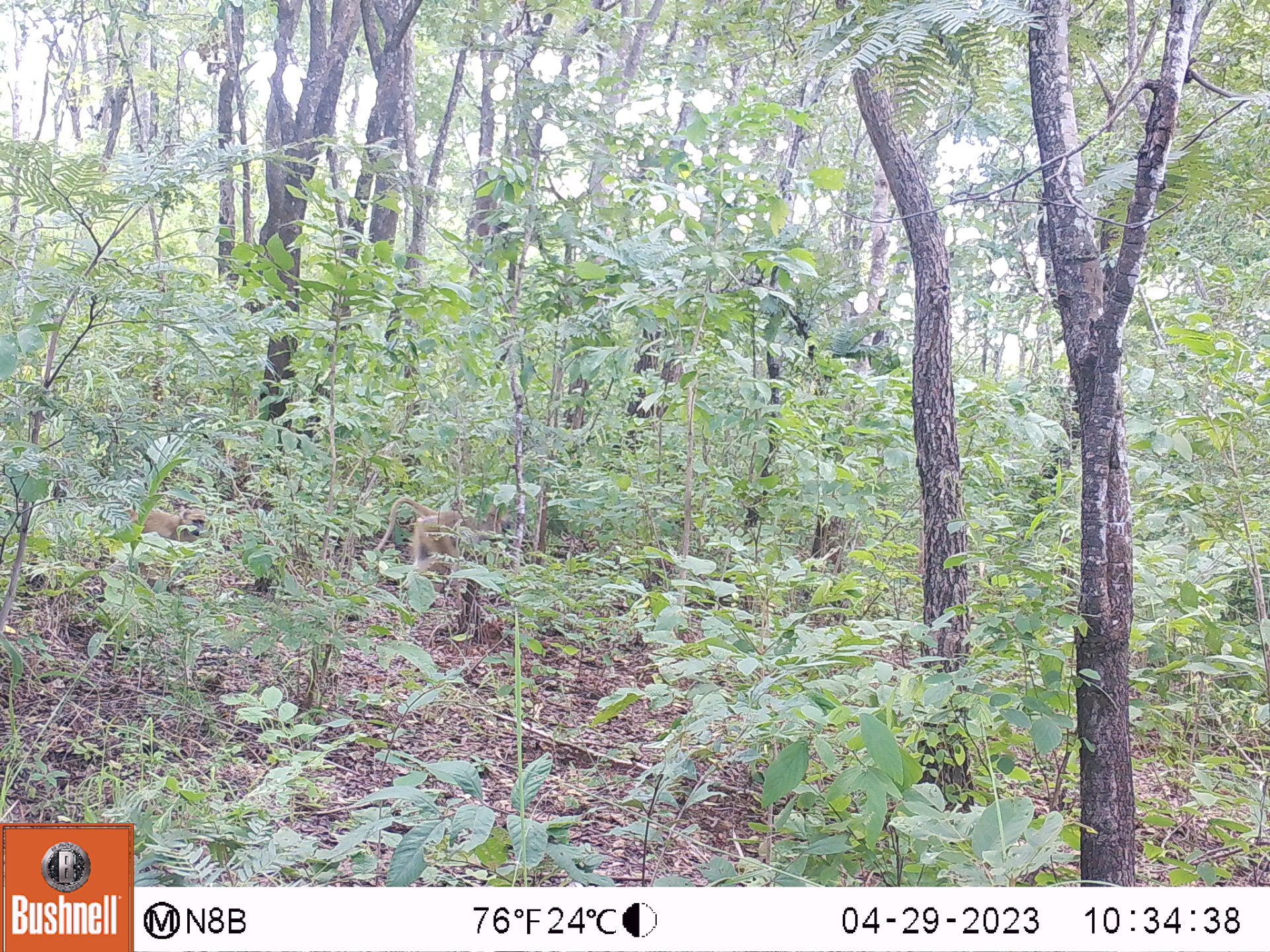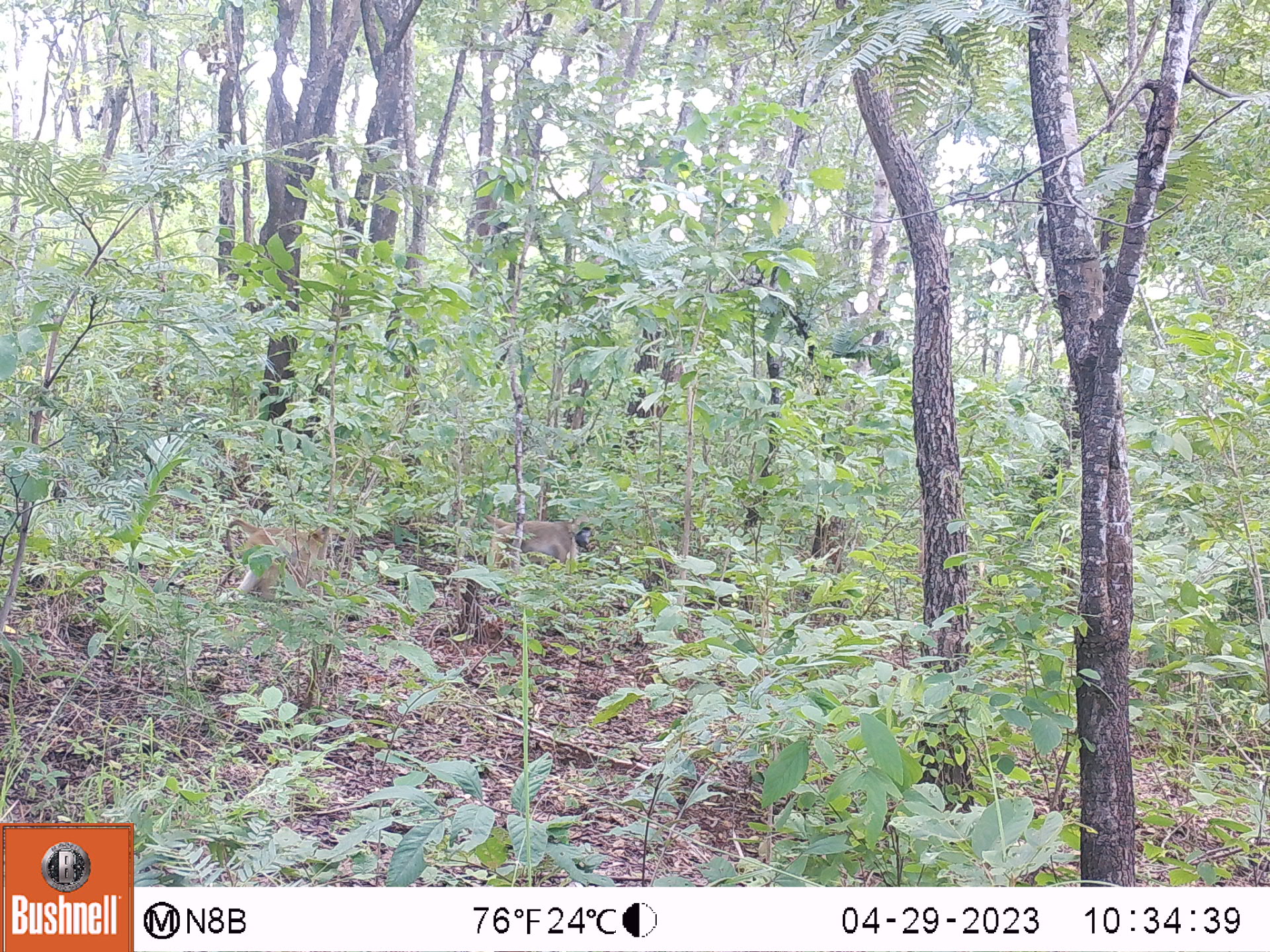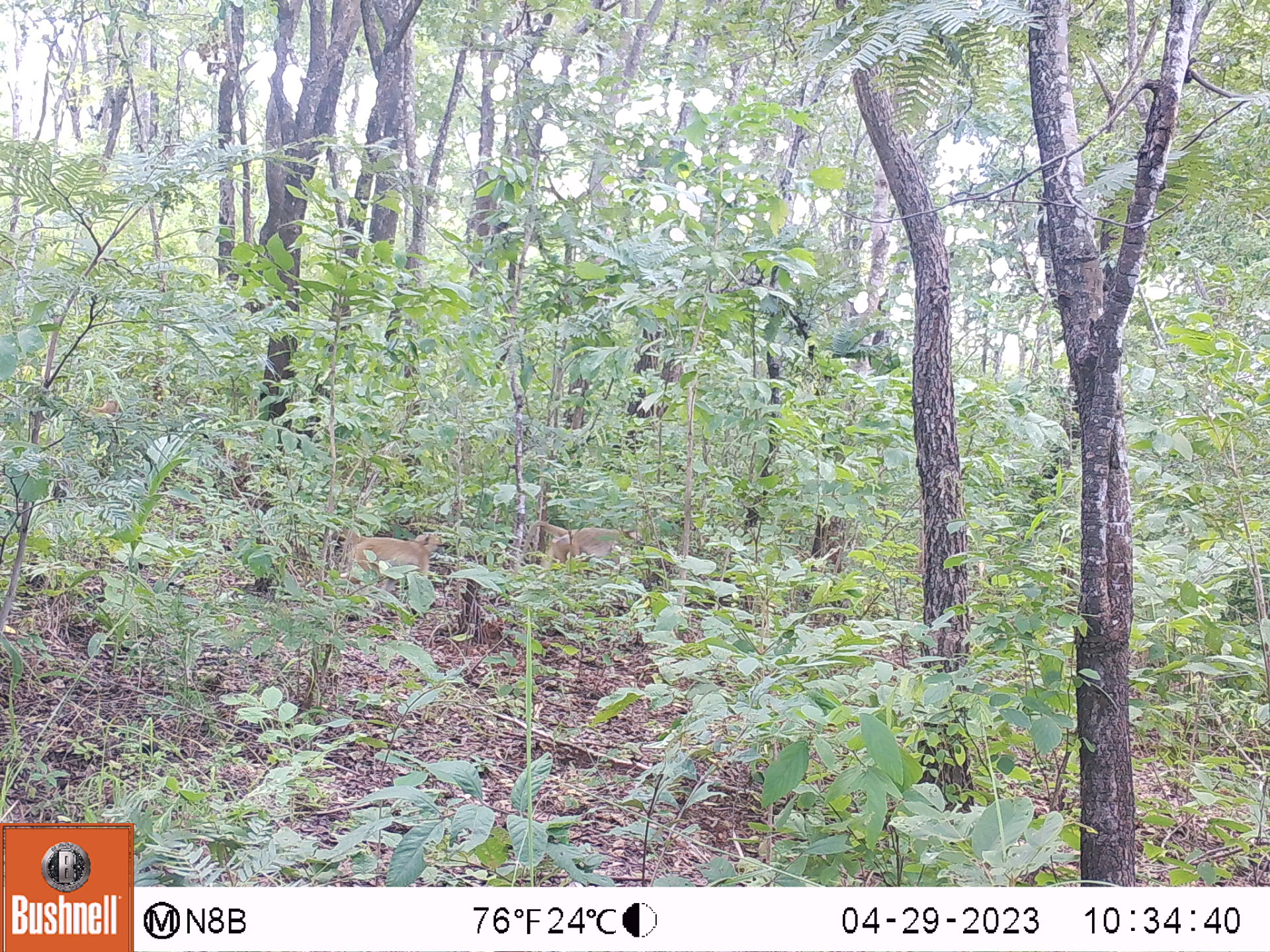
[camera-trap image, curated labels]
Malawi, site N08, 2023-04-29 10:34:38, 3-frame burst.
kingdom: Animalia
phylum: Chordata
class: Mammalia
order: Primates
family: Cercopithecidae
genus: Papio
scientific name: Papio cynocephalus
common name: yellow baboon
Yellow baboon (Papio cynocephalus), count 2.